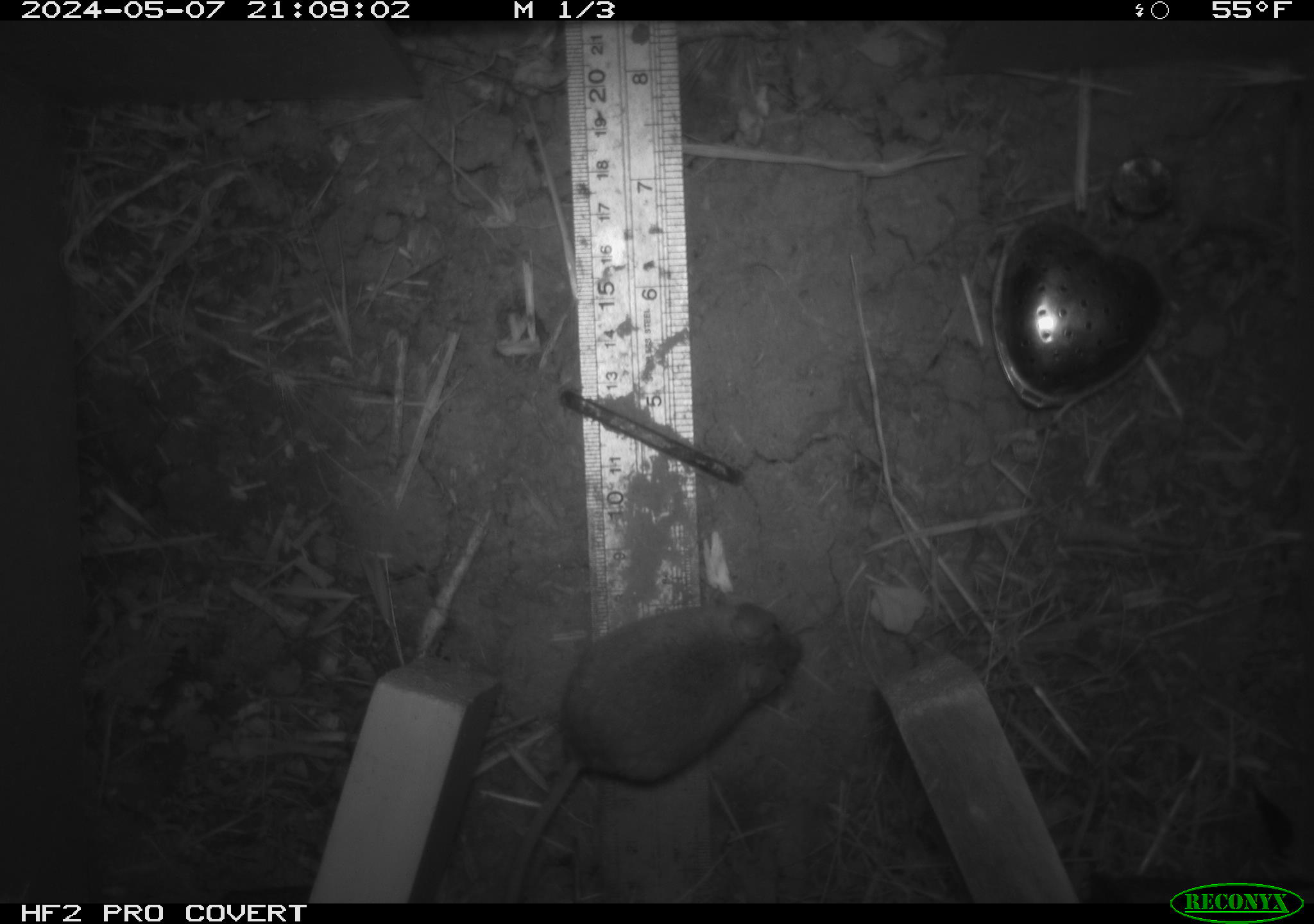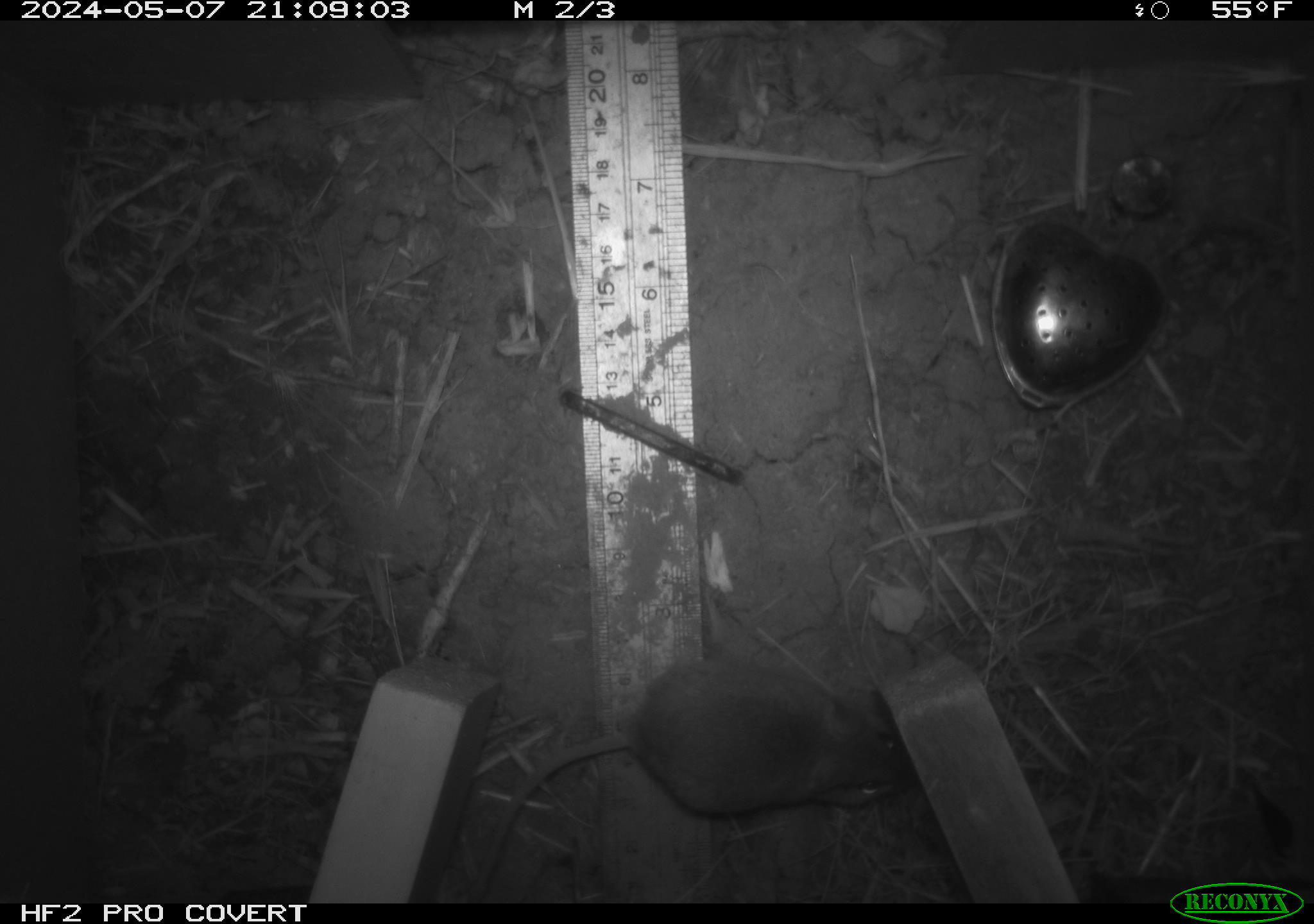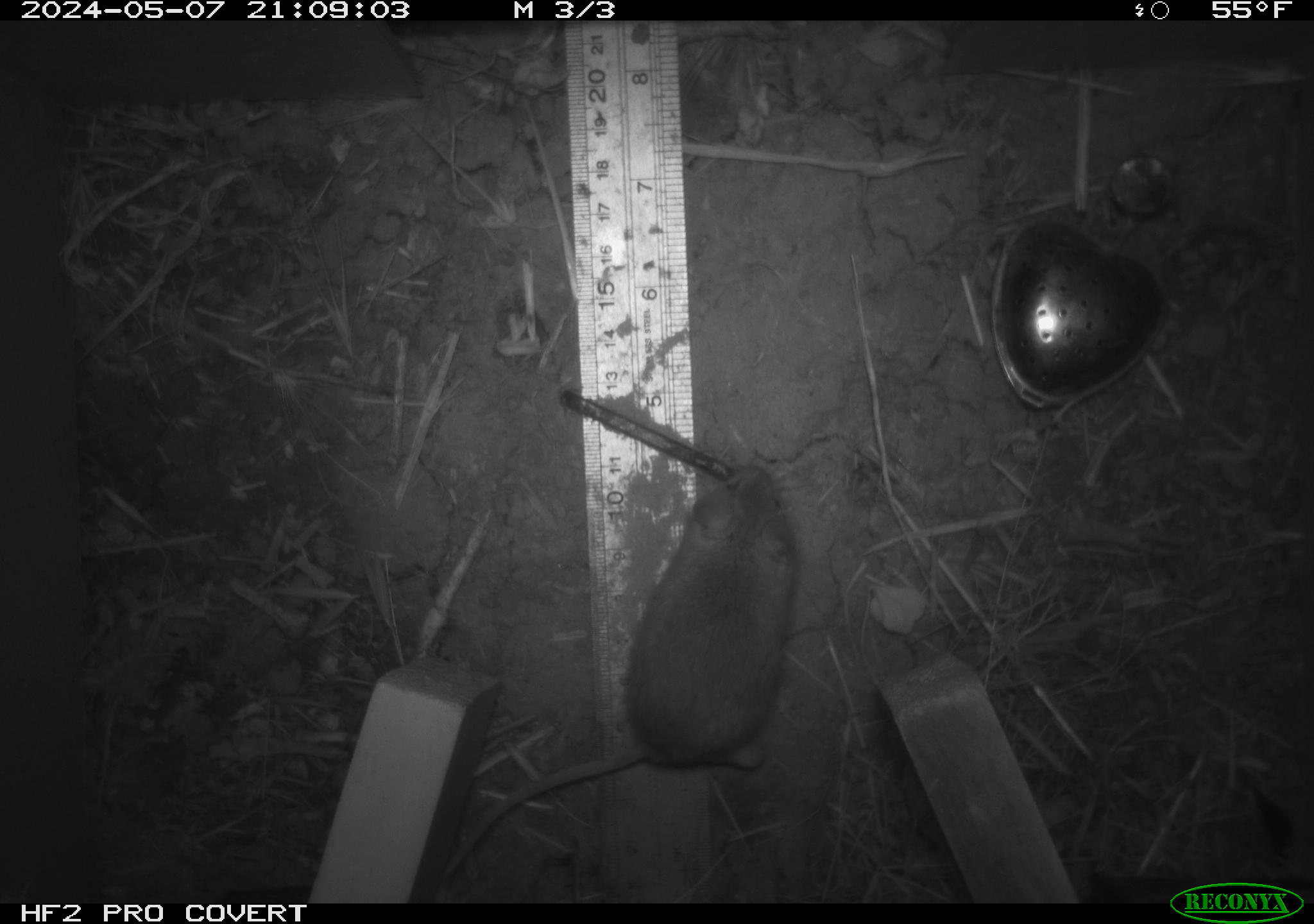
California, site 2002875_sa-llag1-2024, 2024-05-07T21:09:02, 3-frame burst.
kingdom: Animalia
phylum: Chordata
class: Mammalia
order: Rodentia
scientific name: Rodentia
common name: mouse species